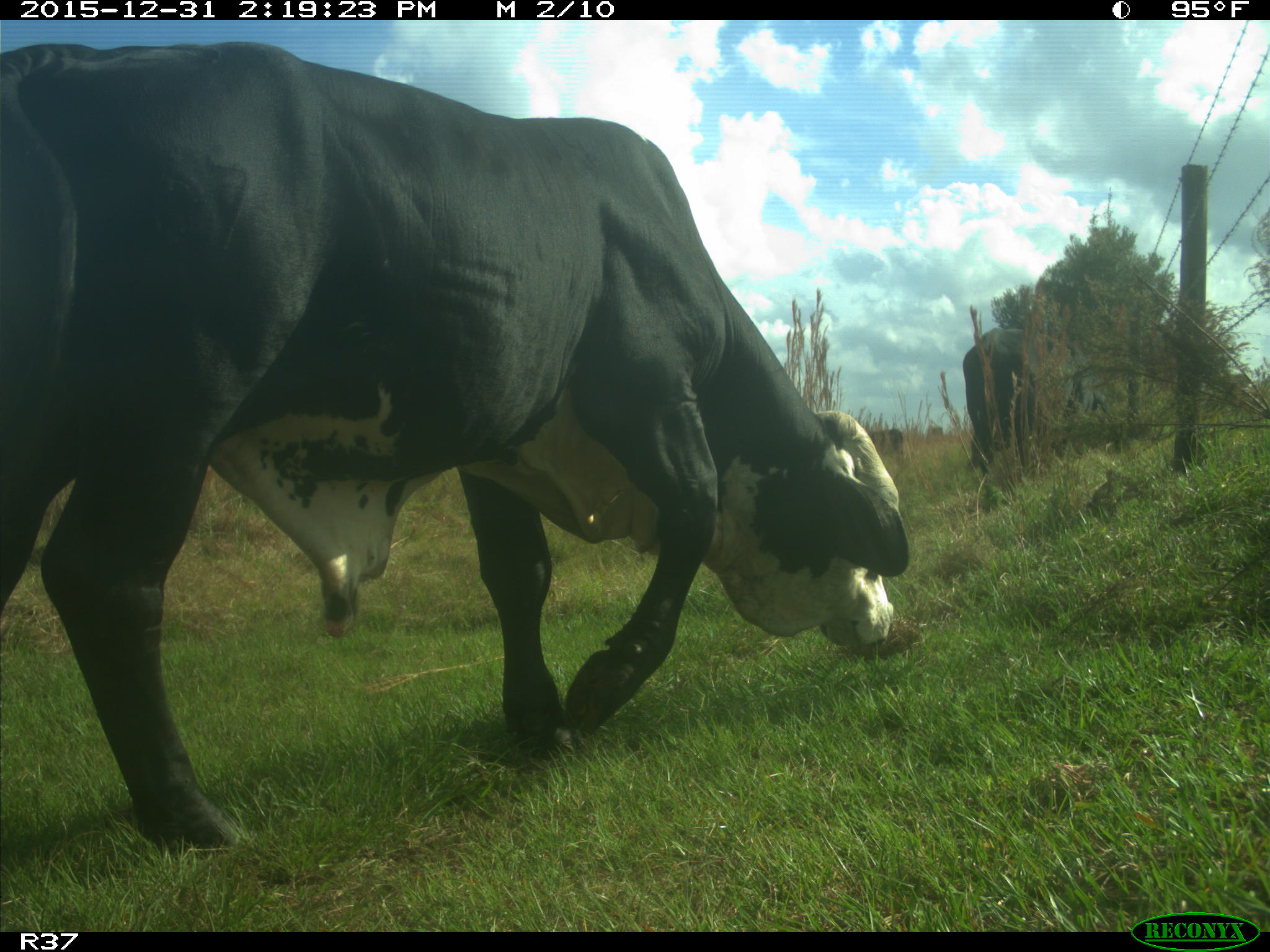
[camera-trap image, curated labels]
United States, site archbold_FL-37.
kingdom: Animalia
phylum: Chordata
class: Mammalia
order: Artiodactyla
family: Bovidae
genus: Bos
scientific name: Bos taurus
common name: domestic cow